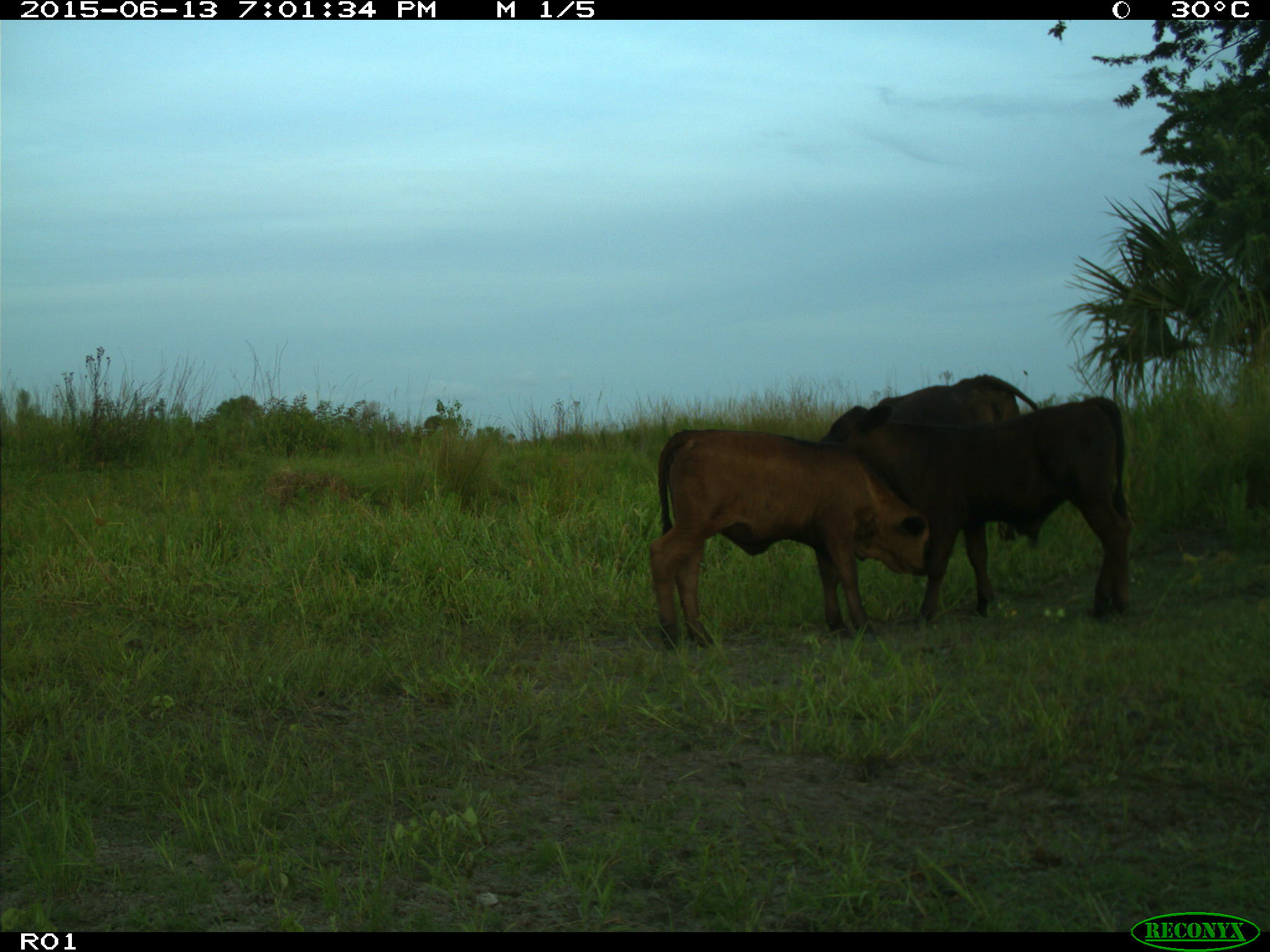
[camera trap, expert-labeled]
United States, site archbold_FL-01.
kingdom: Animalia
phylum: Chordata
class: Mammalia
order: Artiodactyla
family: Bovidae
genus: Bos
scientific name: Bos taurus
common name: domestic cow